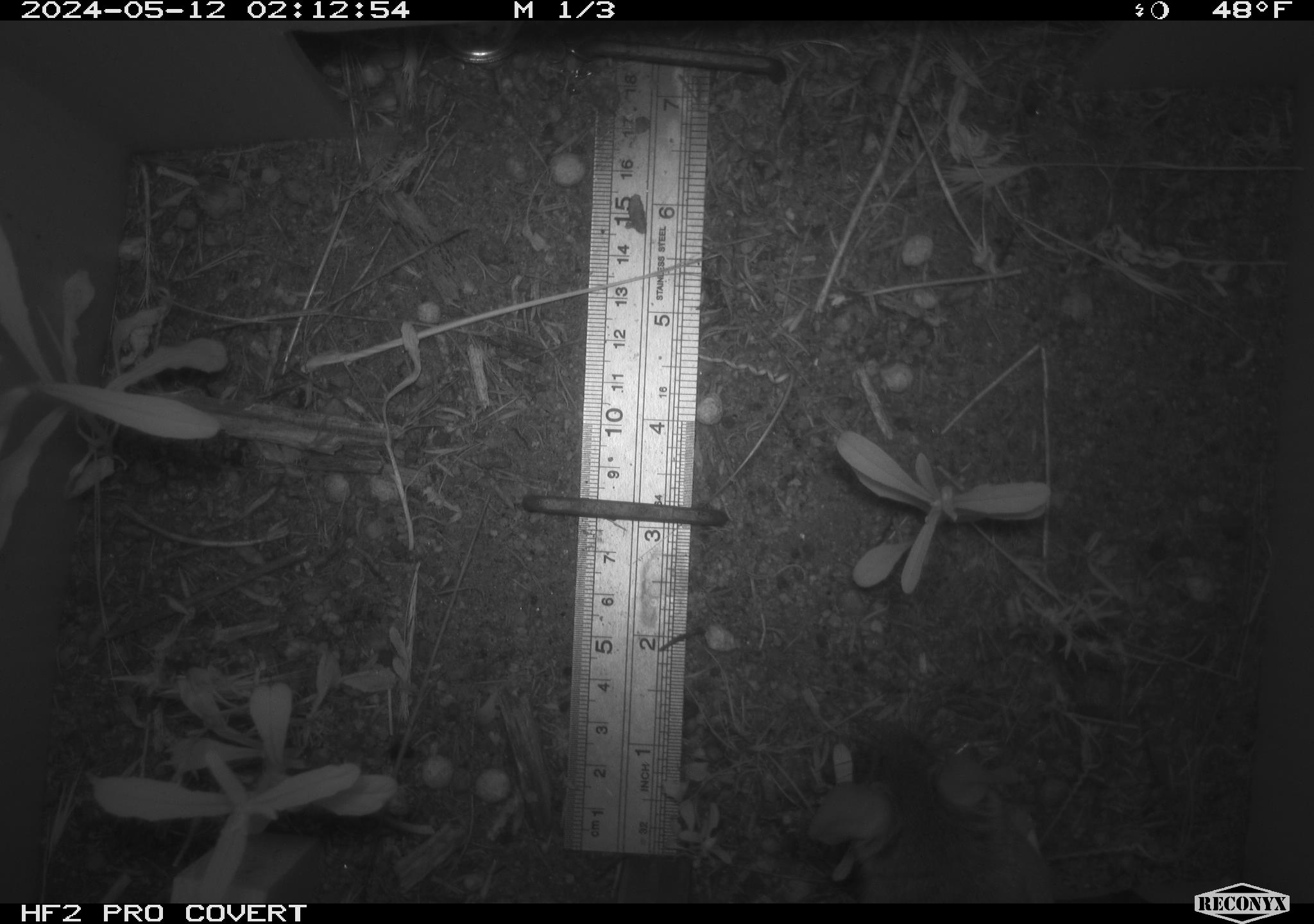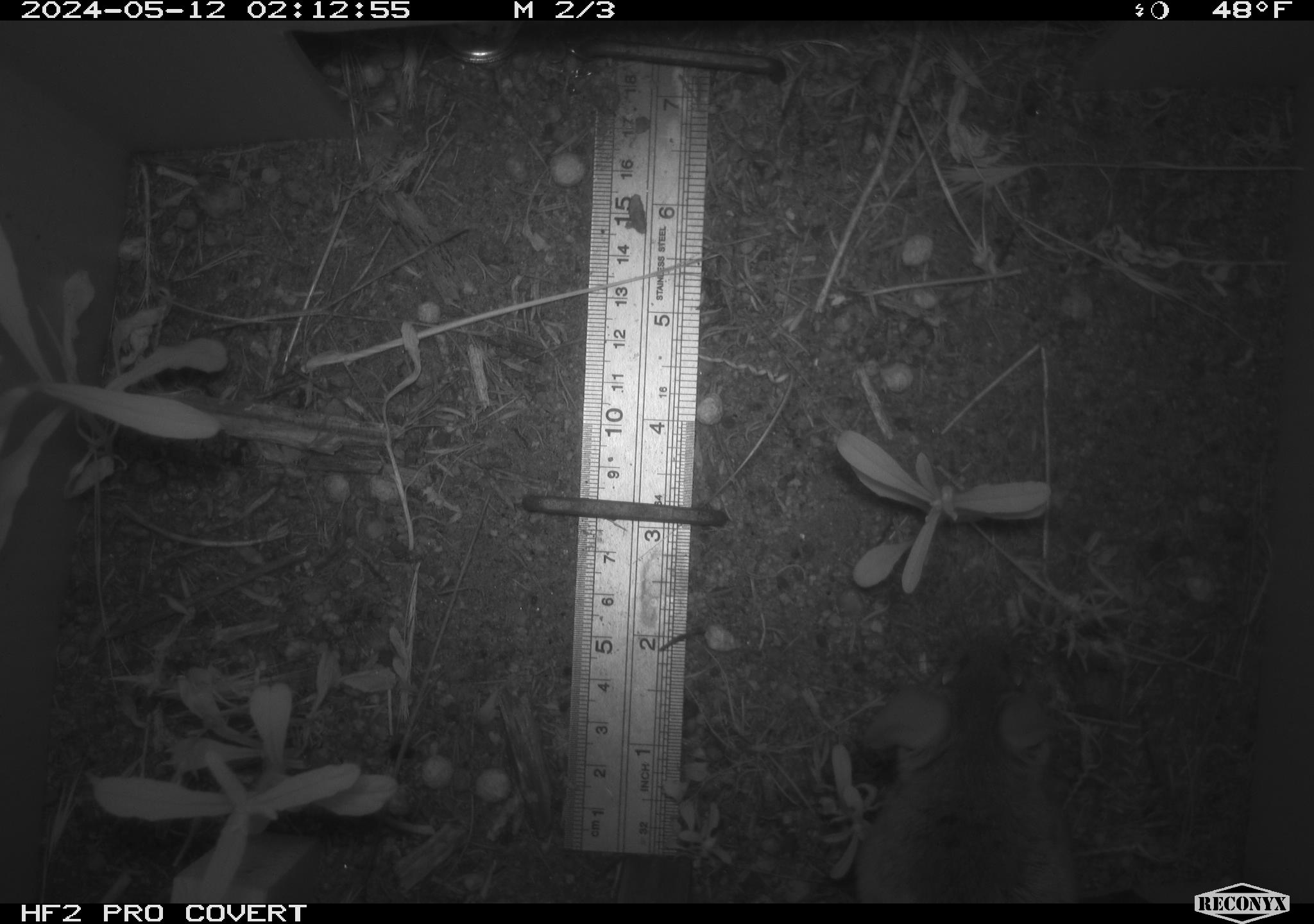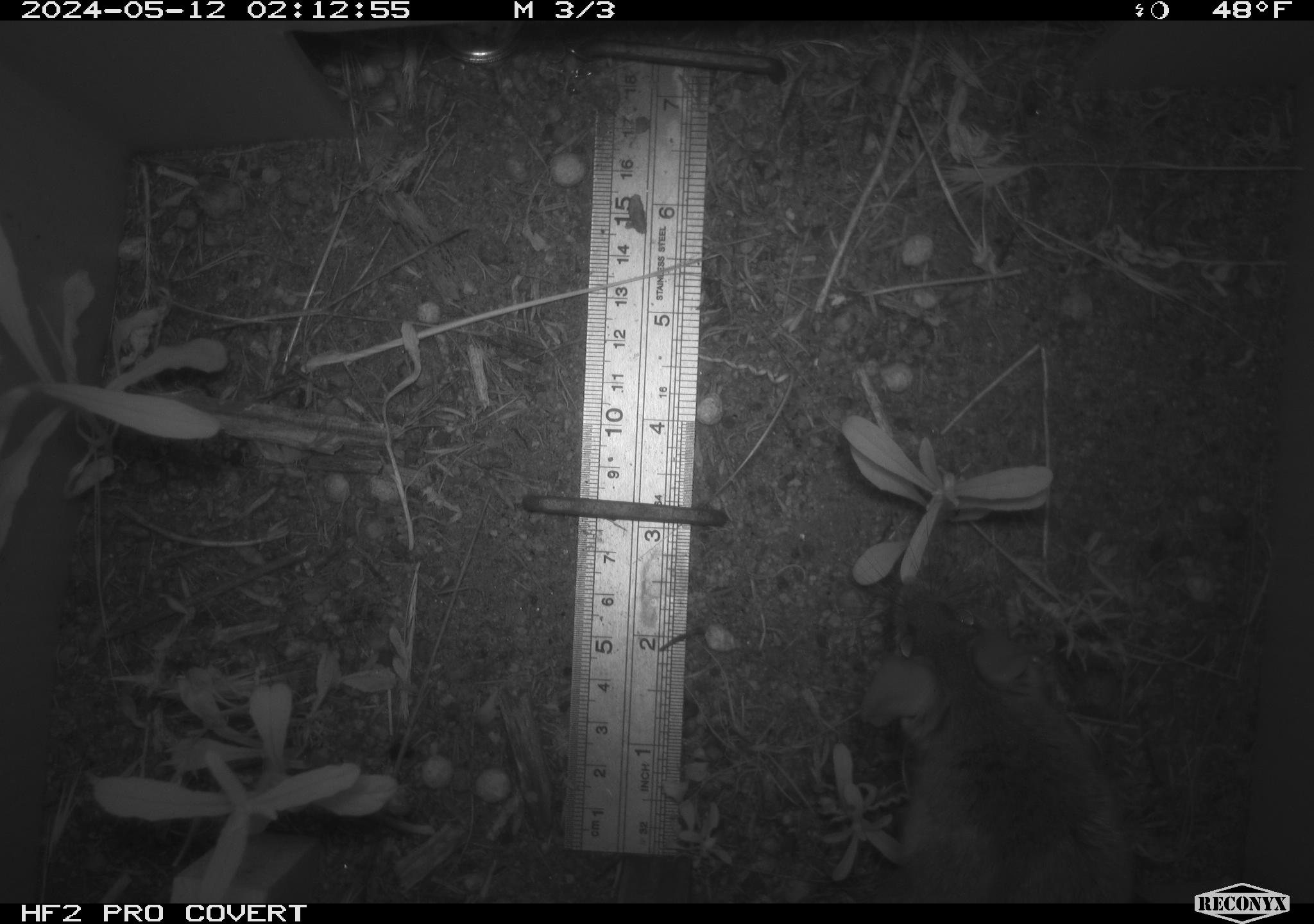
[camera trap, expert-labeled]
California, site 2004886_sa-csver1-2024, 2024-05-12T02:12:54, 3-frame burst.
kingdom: Animalia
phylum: Chordata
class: Mammalia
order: Rodentia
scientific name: Rodentia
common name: rodent